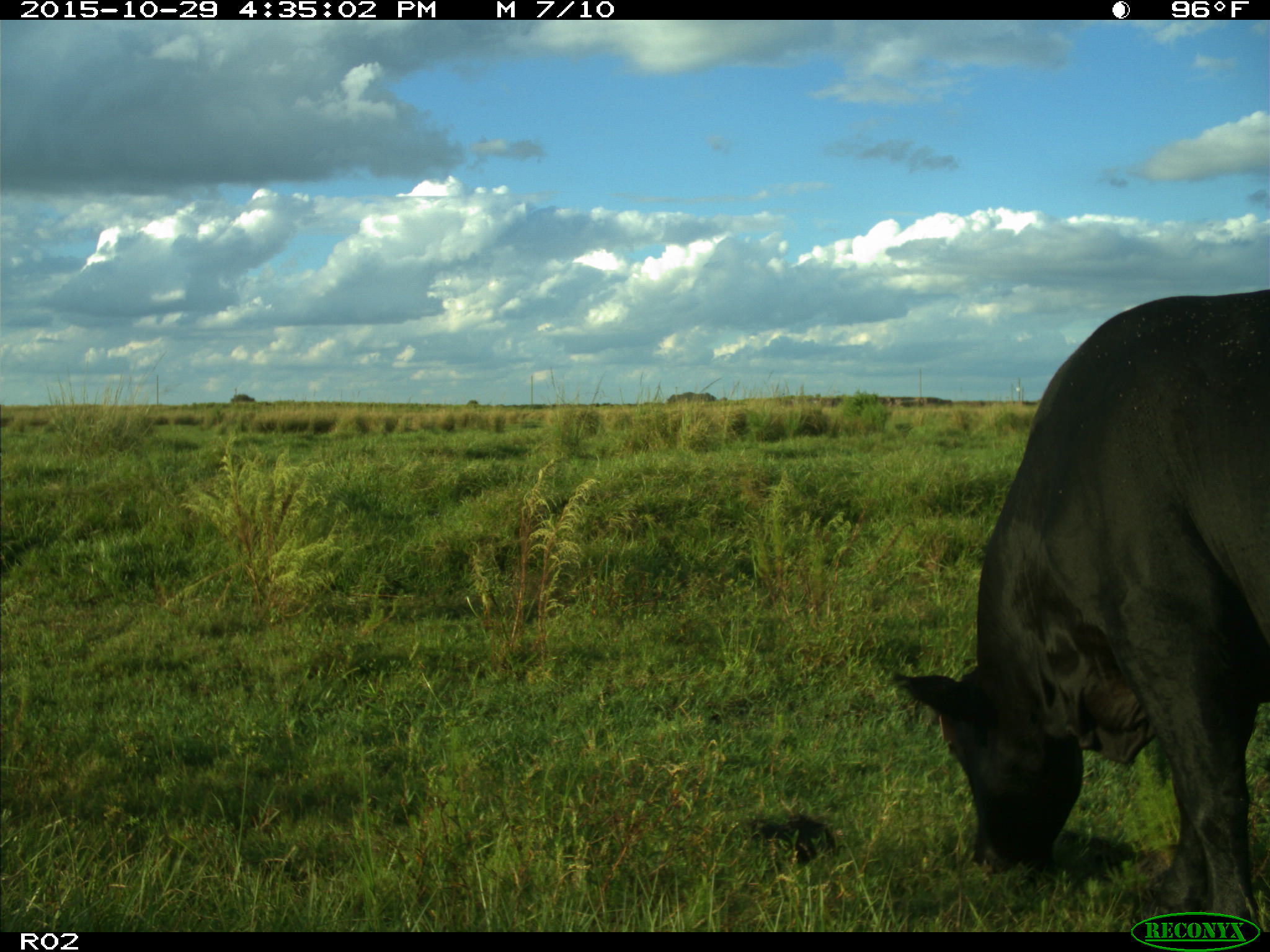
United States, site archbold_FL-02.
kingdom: Animalia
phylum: Chordata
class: Mammalia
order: Artiodactyla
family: Bovidae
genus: Bos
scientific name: Bos taurus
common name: domestic cow